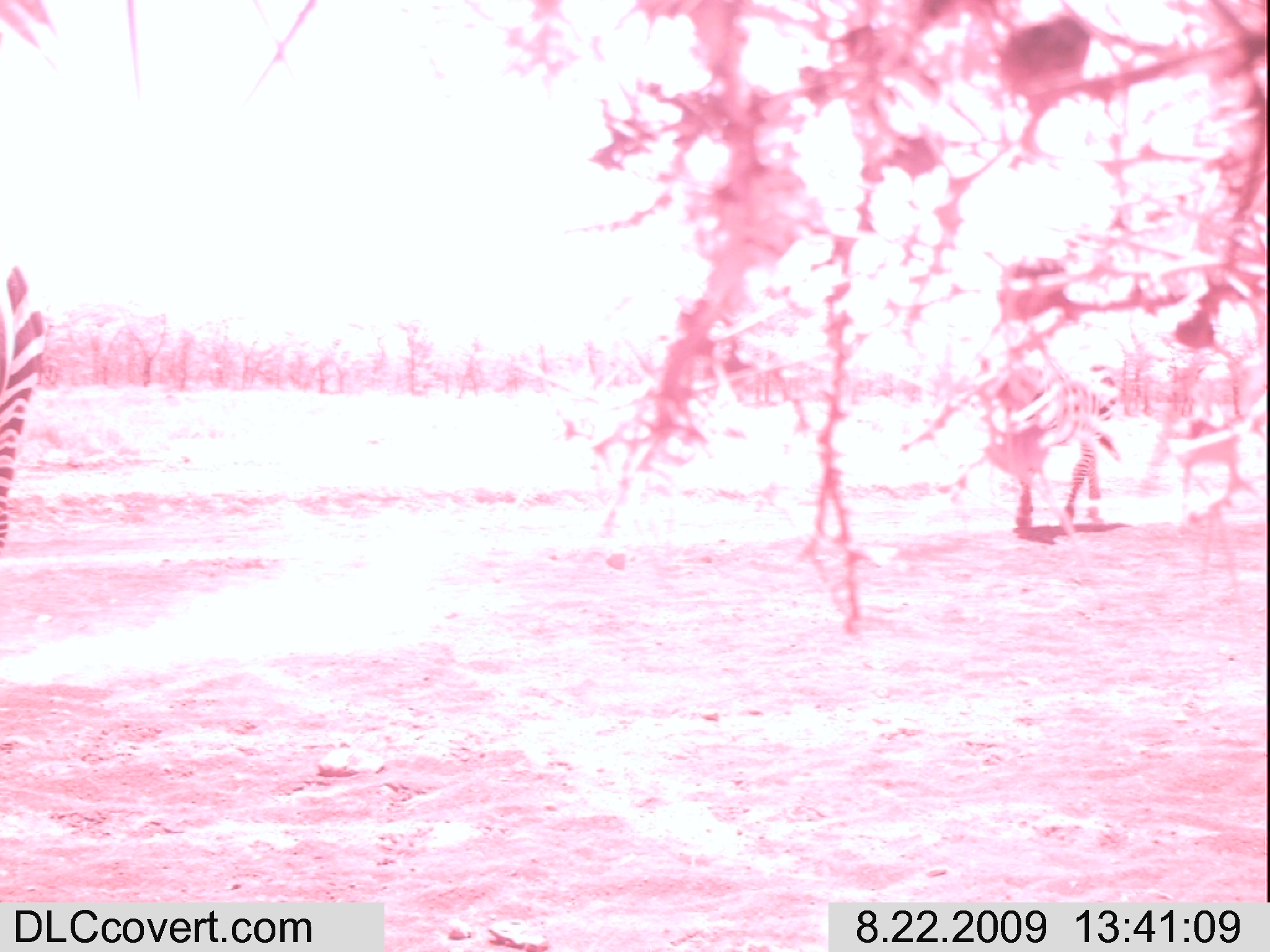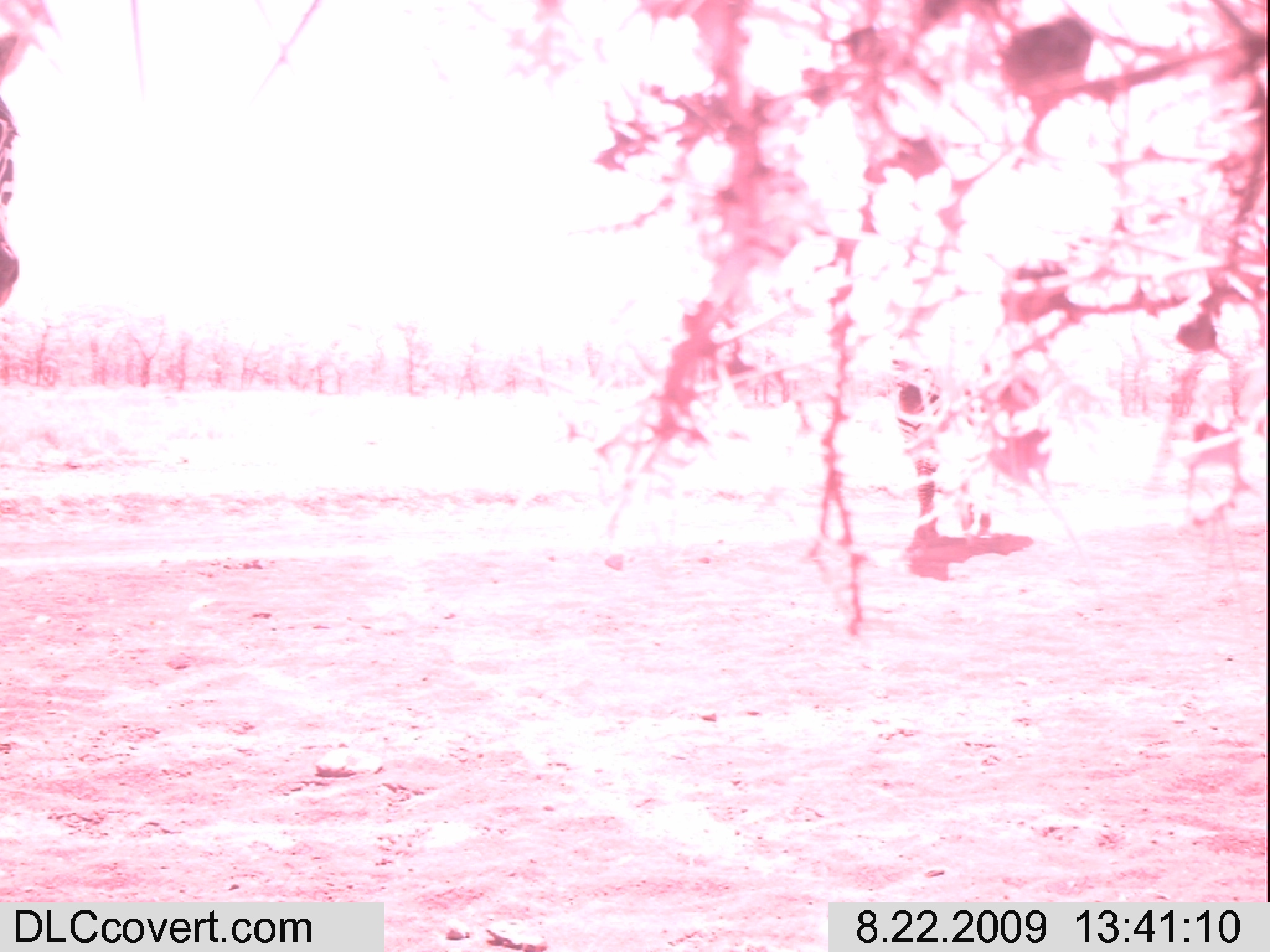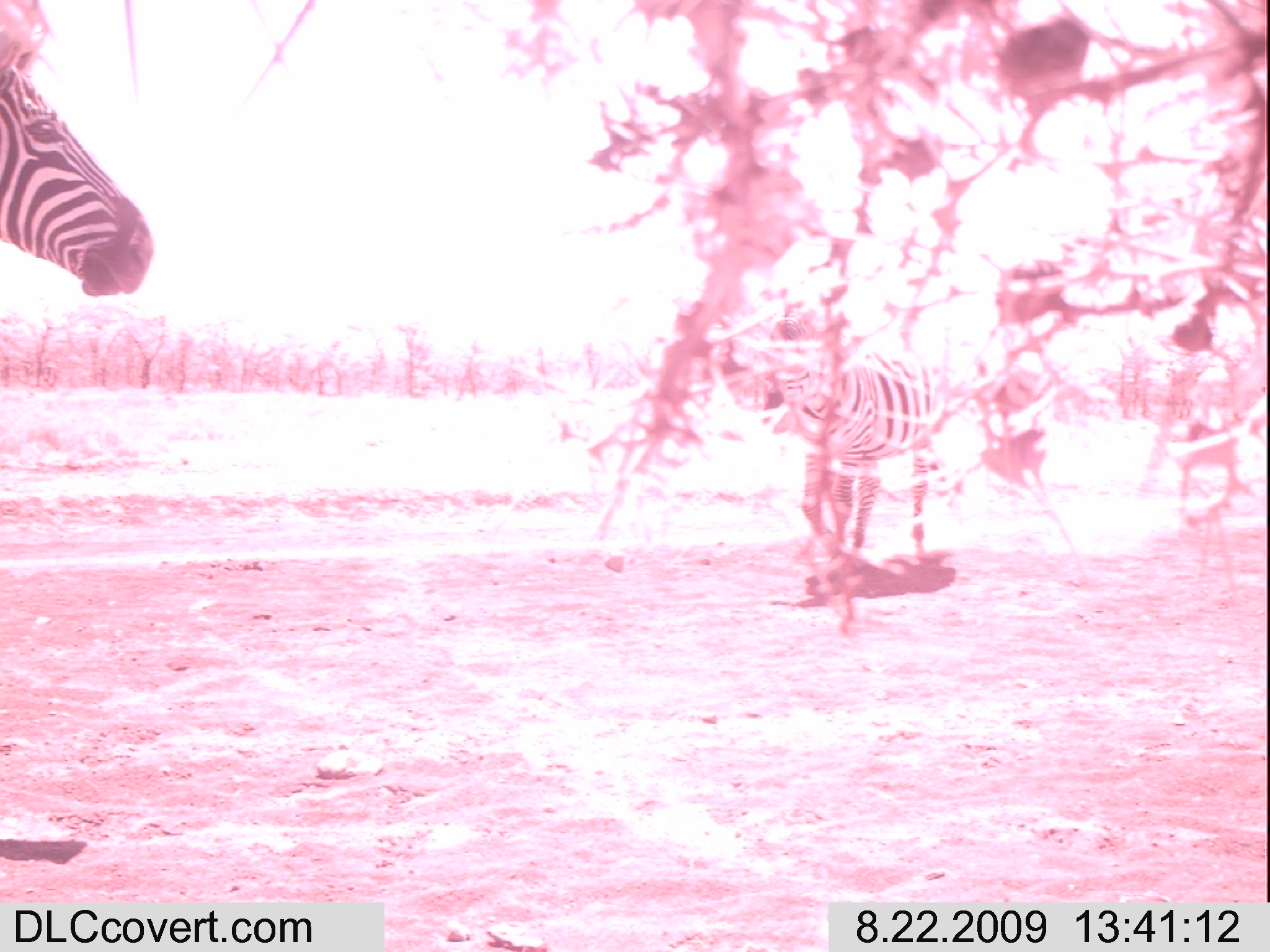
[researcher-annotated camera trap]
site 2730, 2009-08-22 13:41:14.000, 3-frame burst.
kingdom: Animalia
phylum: Chordata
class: Mammalia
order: Perissodactyla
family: Equidae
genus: Equus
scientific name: Equus quagga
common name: plains zebra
Equus quagga (plains zebra), count 2.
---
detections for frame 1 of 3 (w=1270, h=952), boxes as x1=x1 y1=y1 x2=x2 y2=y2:
equus quagga: x1=973 y1=339 x2=1126 y2=537; x1=0 y1=251 x2=43 y2=541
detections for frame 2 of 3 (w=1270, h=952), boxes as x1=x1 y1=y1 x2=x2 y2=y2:
equus quagga: x1=887 y1=346 x2=1001 y2=563; x1=0 y1=24 x2=27 y2=311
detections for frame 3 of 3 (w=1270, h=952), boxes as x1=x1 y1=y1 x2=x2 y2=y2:
equus quagga: x1=757 y1=305 x2=941 y2=583; x1=0 y1=0 x2=159 y2=300